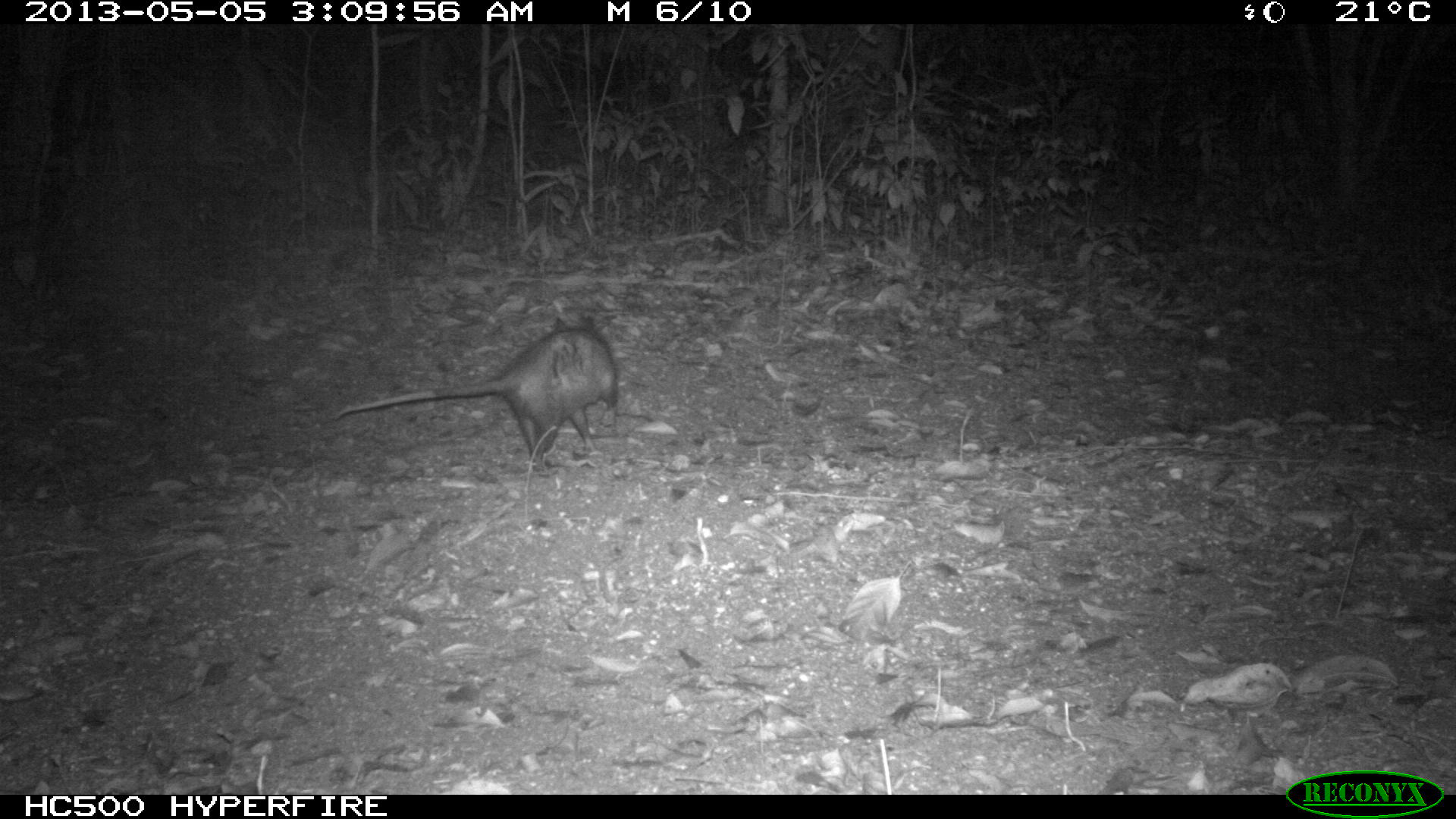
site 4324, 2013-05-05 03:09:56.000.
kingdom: Animalia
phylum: Chordata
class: Mammalia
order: Didelphimorphia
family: Didelphidae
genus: Didelphis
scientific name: Didelphis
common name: american opossums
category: didelphis sp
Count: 1.